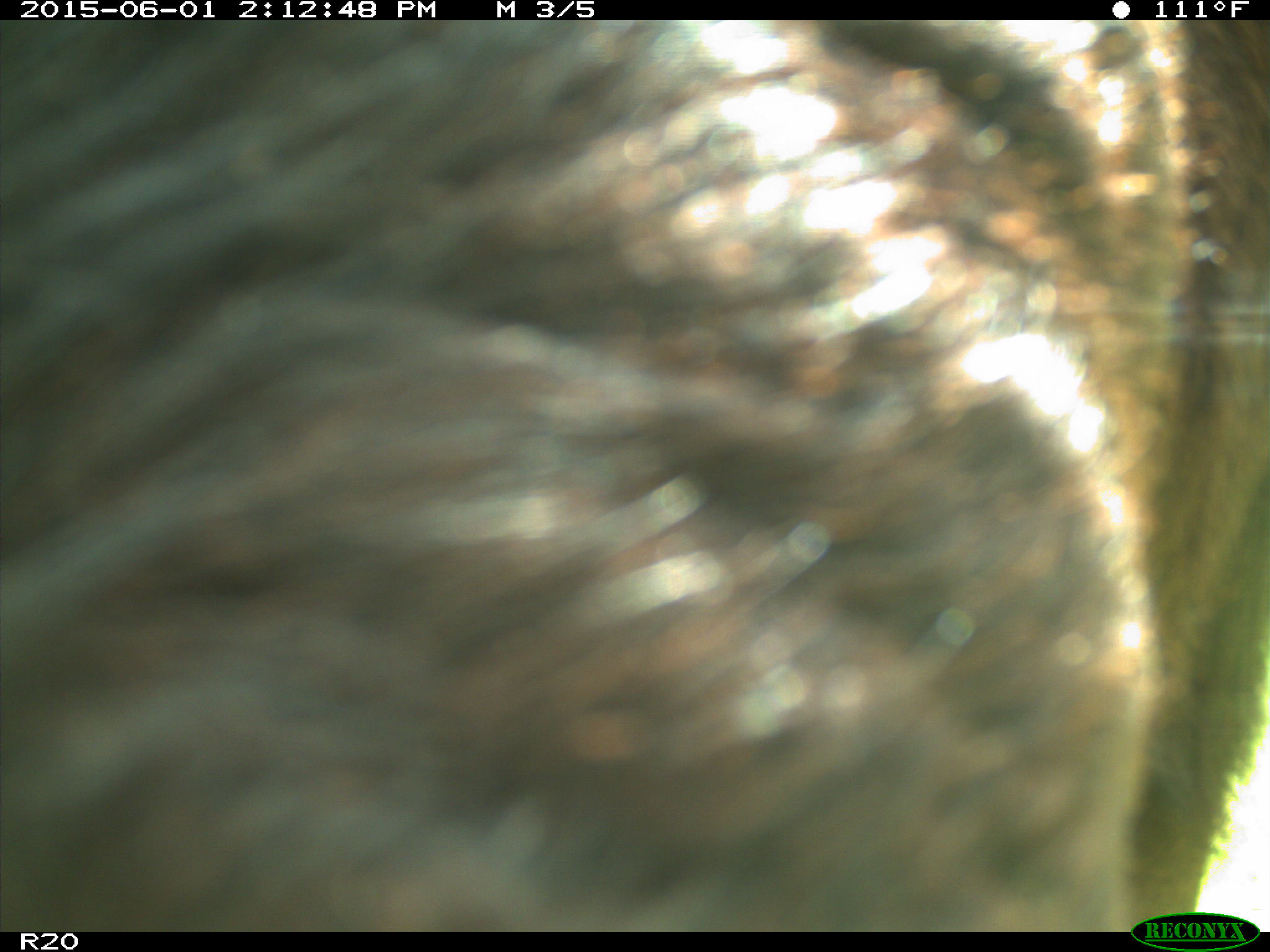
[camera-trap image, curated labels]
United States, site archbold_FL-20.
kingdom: Animalia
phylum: Chordata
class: Mammalia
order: Artiodactyla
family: Bovidae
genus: Bos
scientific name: Bos taurus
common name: domestic cow